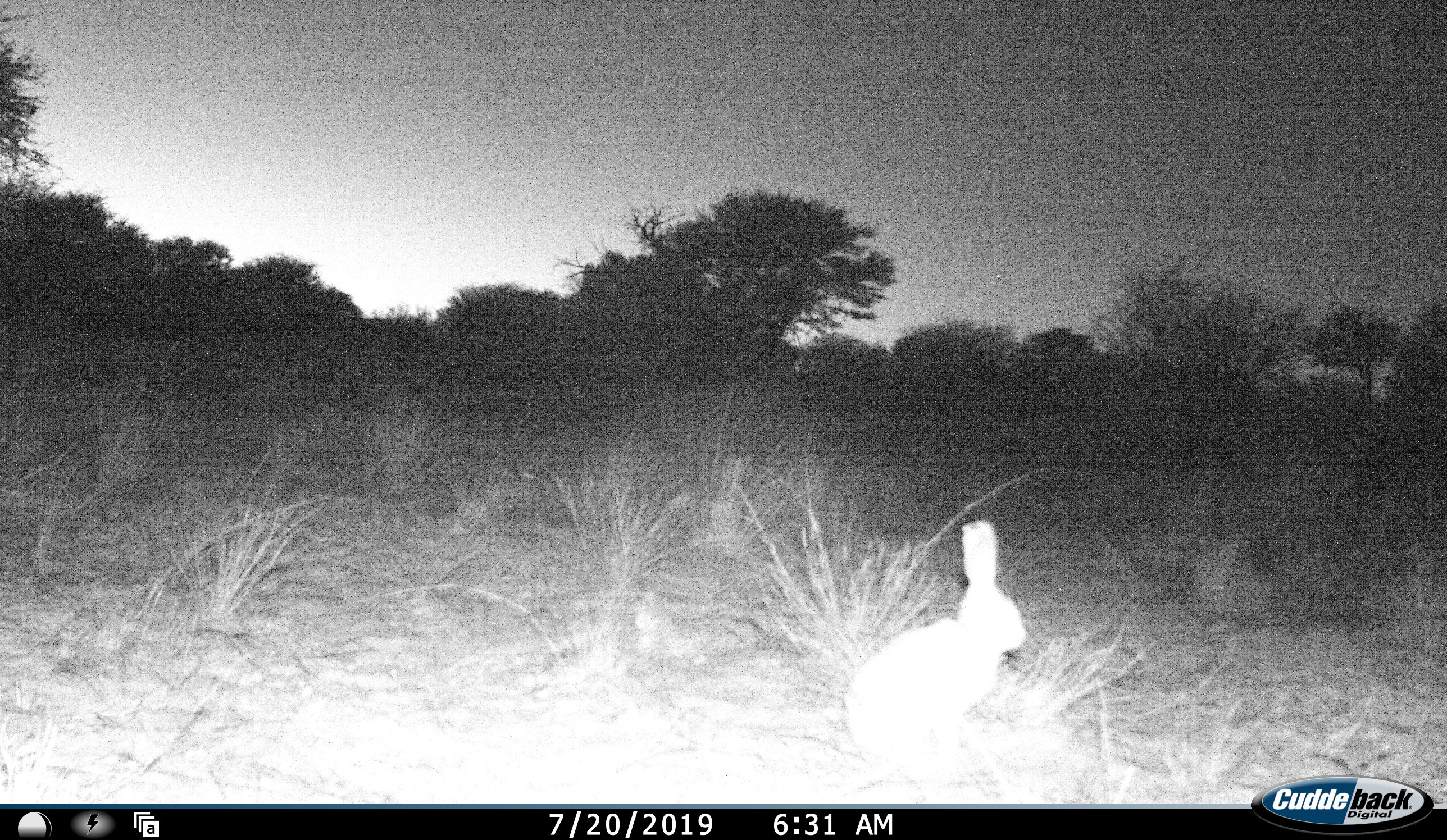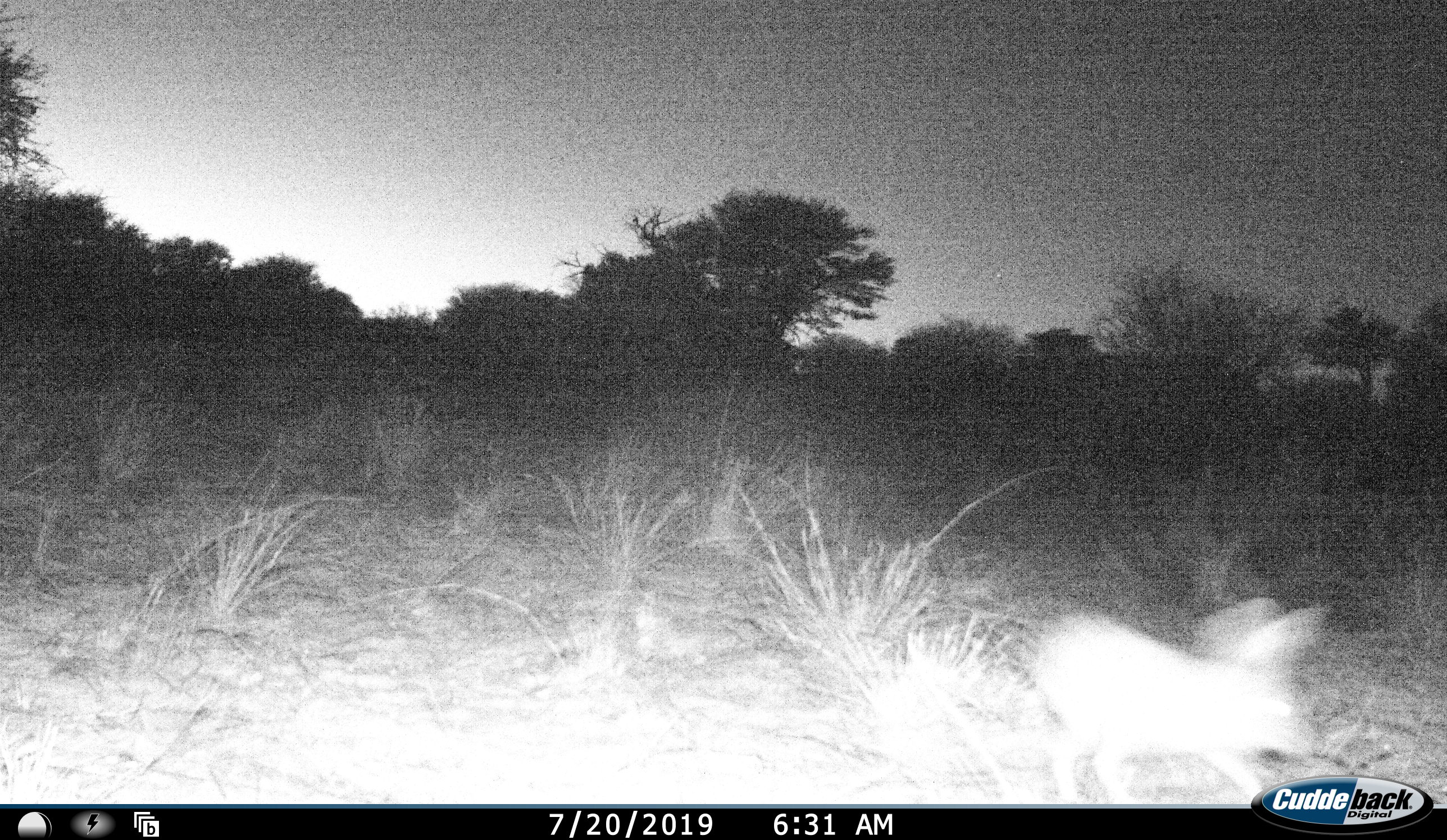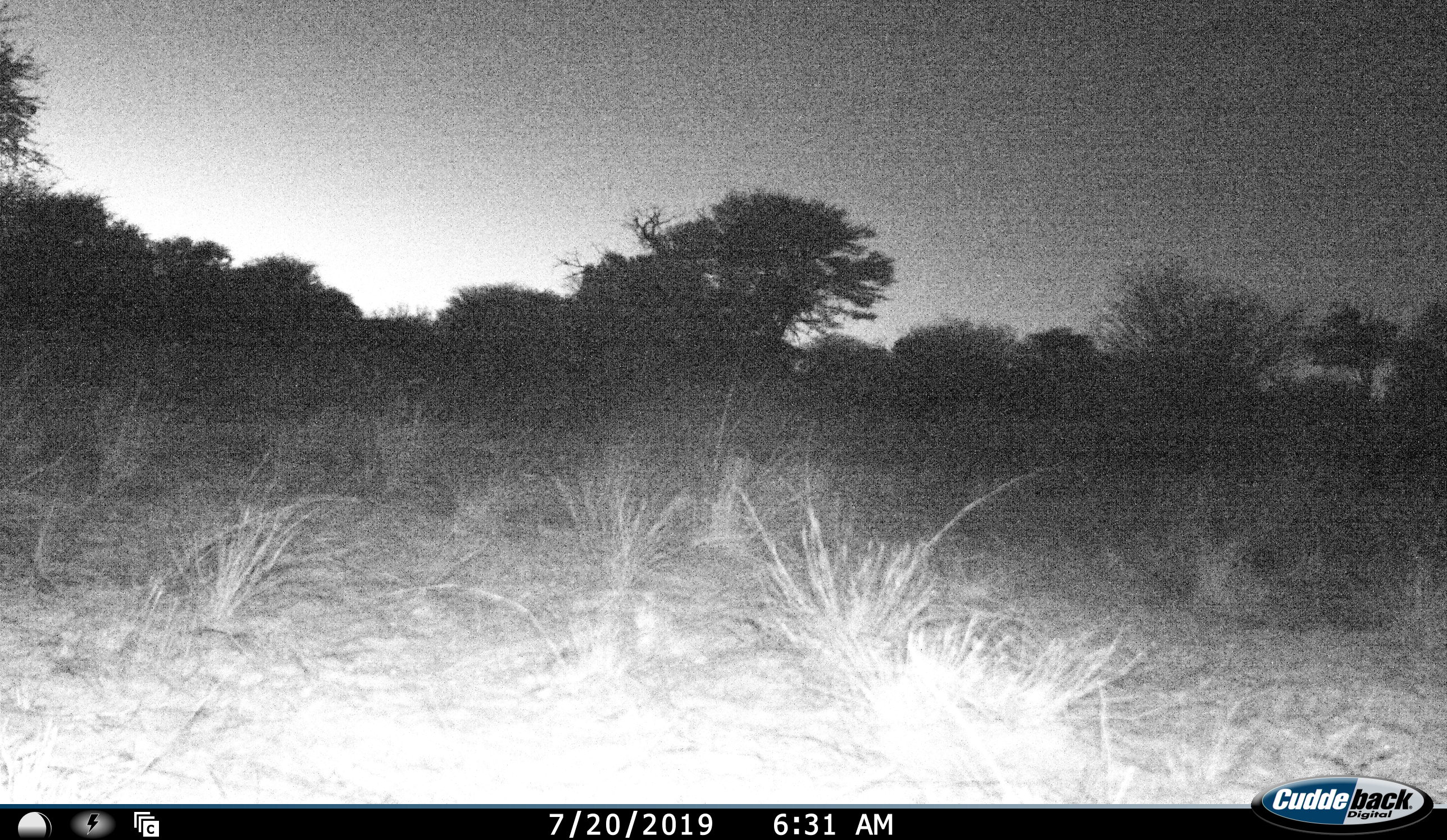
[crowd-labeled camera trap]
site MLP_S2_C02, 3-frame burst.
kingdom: Animalia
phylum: Chordata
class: Mammalia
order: Lagomorpha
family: Leporidae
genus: Lepus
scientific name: Lepus capensis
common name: cape hare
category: harecape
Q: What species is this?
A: Harecape (cape hare) (Lepus capensis).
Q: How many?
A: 1.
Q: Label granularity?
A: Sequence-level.